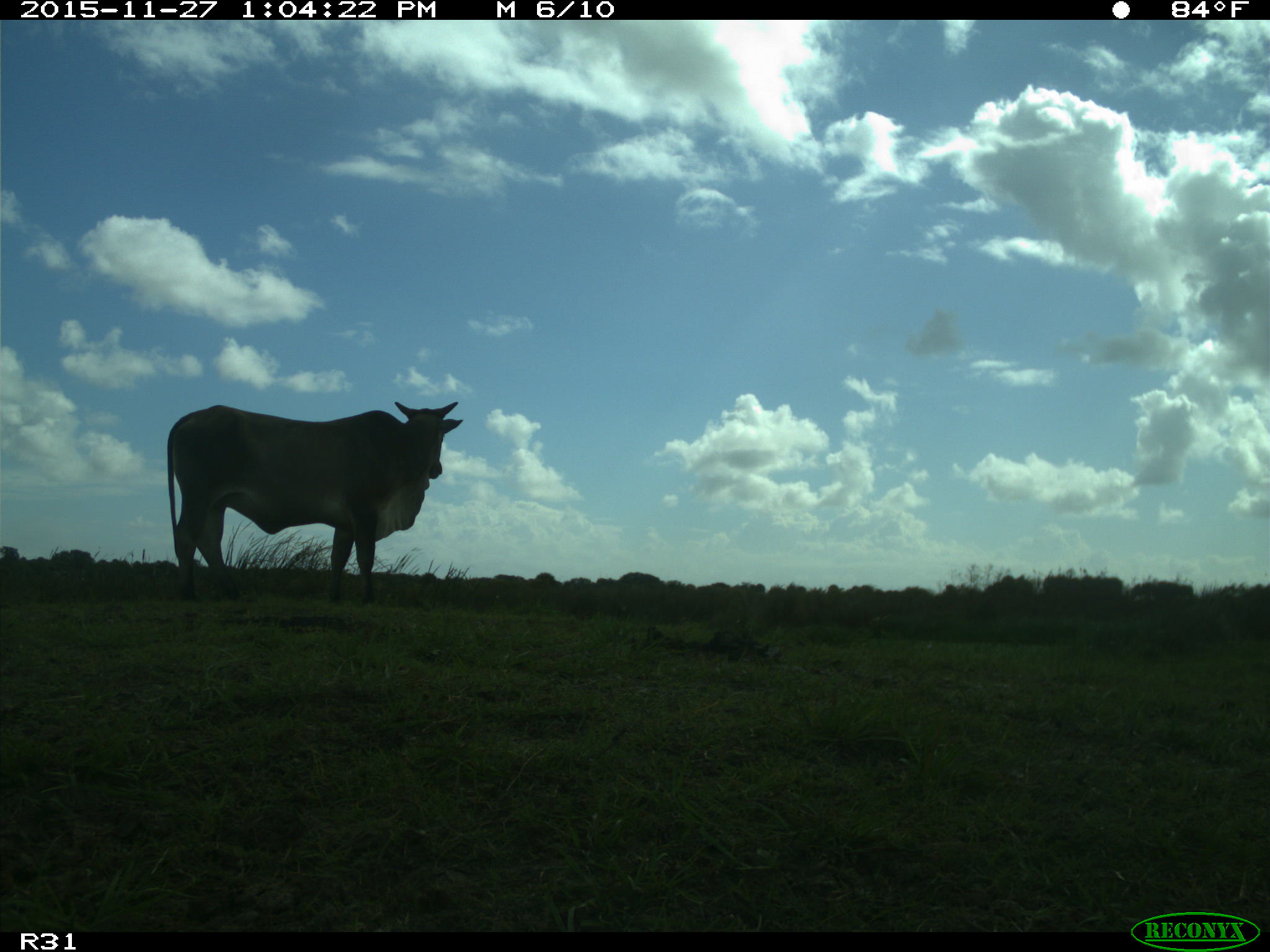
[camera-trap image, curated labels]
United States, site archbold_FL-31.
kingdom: Animalia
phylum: Chordata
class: Mammalia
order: Artiodactyla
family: Bovidae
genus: Bos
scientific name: Bos taurus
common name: domestic cow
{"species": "Bos taurus (domestic cow)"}